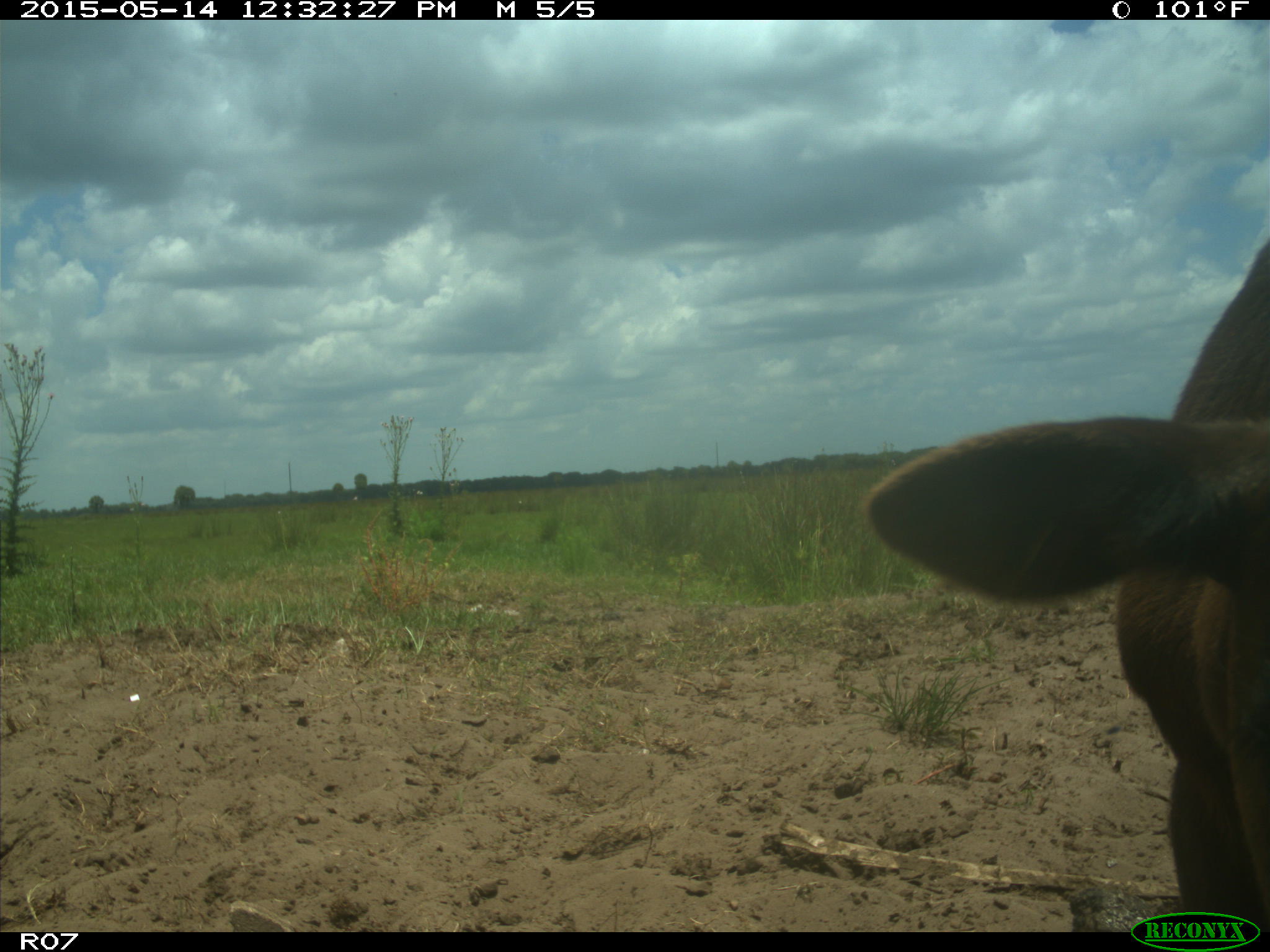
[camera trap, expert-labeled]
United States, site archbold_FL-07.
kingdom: Animalia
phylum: Chordata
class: Mammalia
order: Artiodactyla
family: Bovidae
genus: Bos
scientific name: Bos taurus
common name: domestic cow